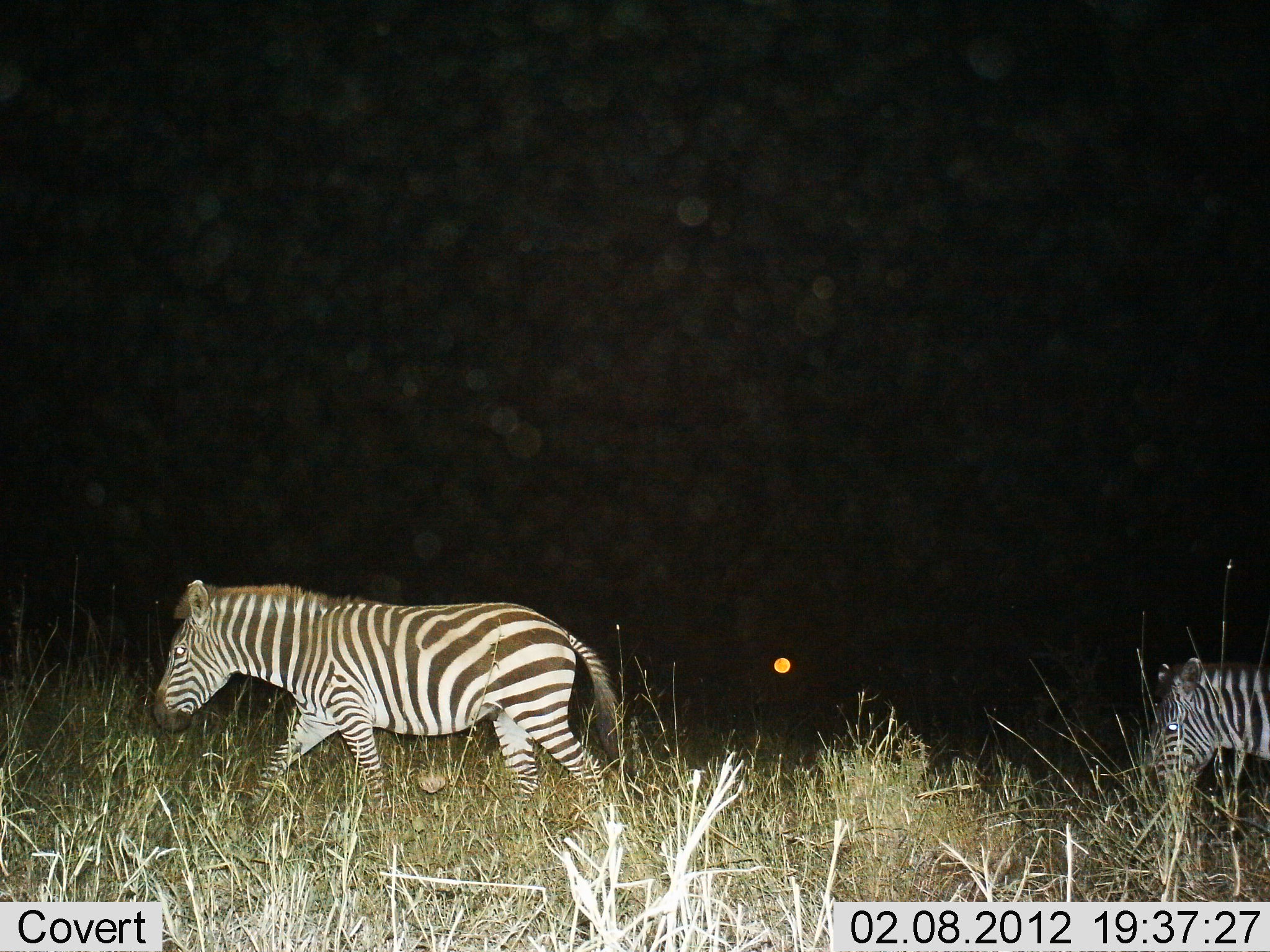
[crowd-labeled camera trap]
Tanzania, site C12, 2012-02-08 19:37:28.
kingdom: Animalia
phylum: Chordata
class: Mammalia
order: Perissodactyla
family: Equidae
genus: Equus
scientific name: Equus quagga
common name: plains zebra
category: zebra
Zebra (plains zebra) (Equus quagga), count 2. Behavior (volunteer vote fractions): standing 12%, resting 0%, moving 88%, interacting 0%. Young present (vote fraction): 3%. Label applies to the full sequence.